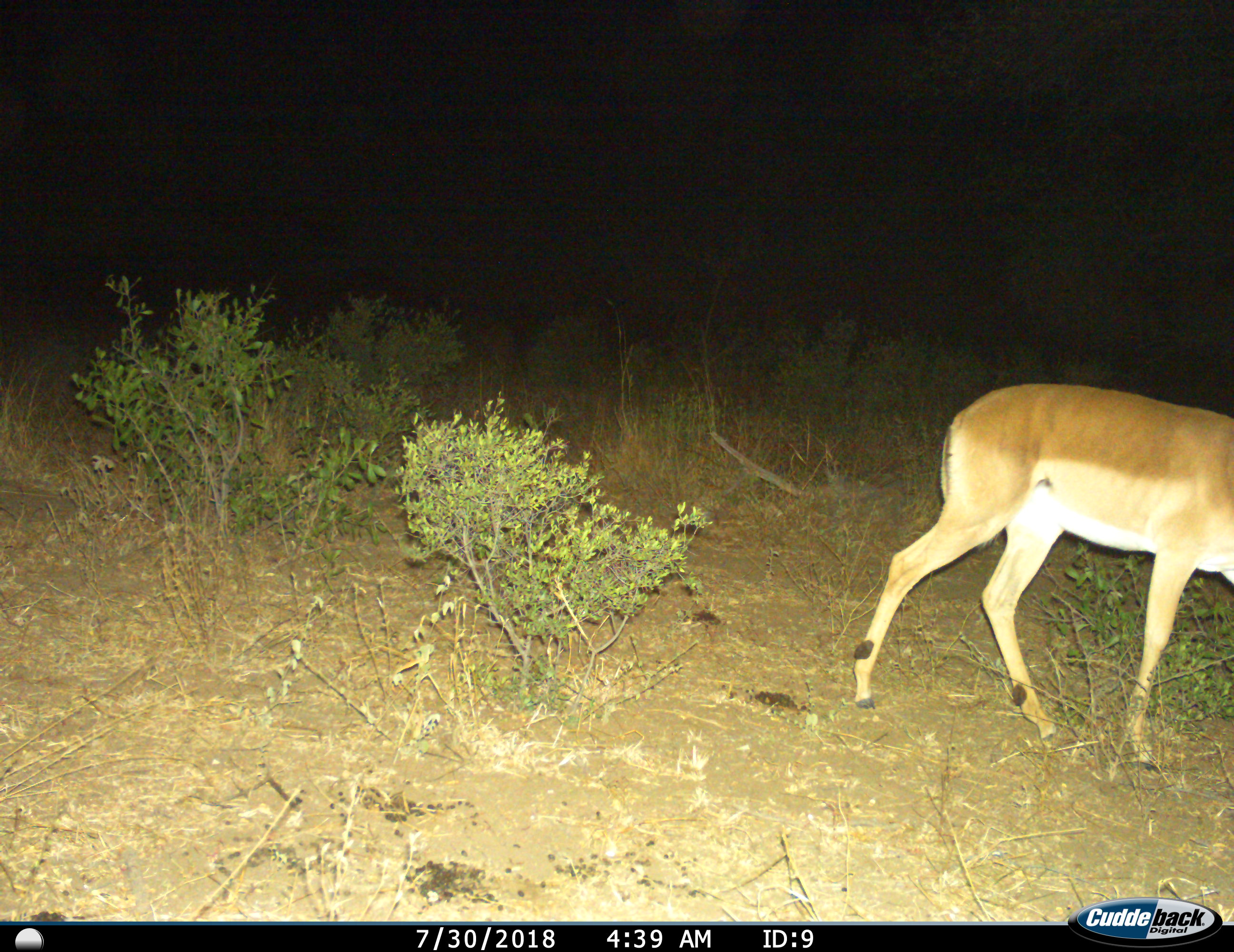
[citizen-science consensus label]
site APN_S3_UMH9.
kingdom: Animalia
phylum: Chordata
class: Mammalia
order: Artiodactyla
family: Bovidae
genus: Aepyceros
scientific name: Aepyceros melampus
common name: impala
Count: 1.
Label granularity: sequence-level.